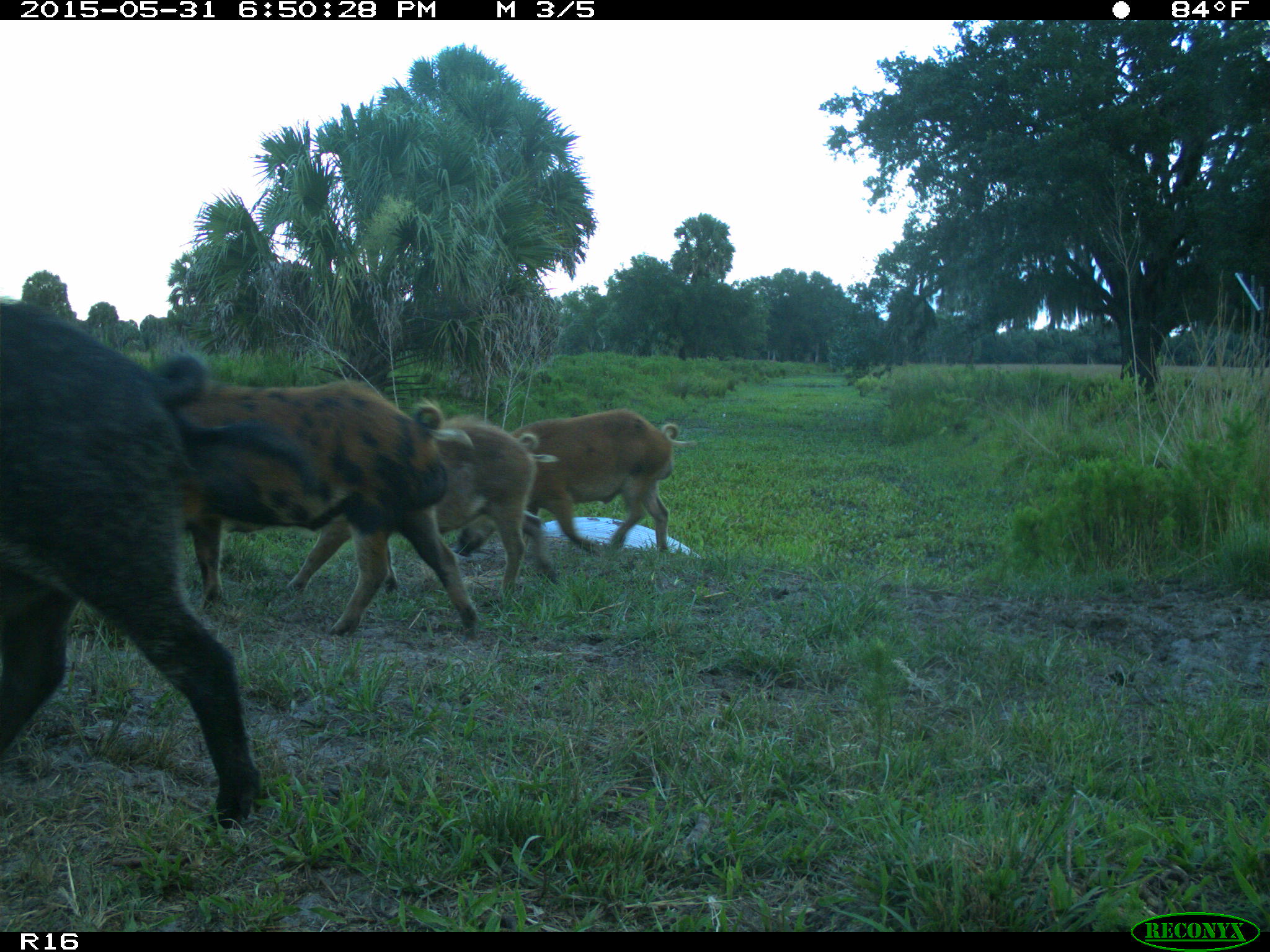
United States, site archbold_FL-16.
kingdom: Animalia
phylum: Chordata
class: Mammalia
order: Artiodactyla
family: Suidae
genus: Sus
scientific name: Sus scrofa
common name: wild boar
Sus scrofa (wild boar).